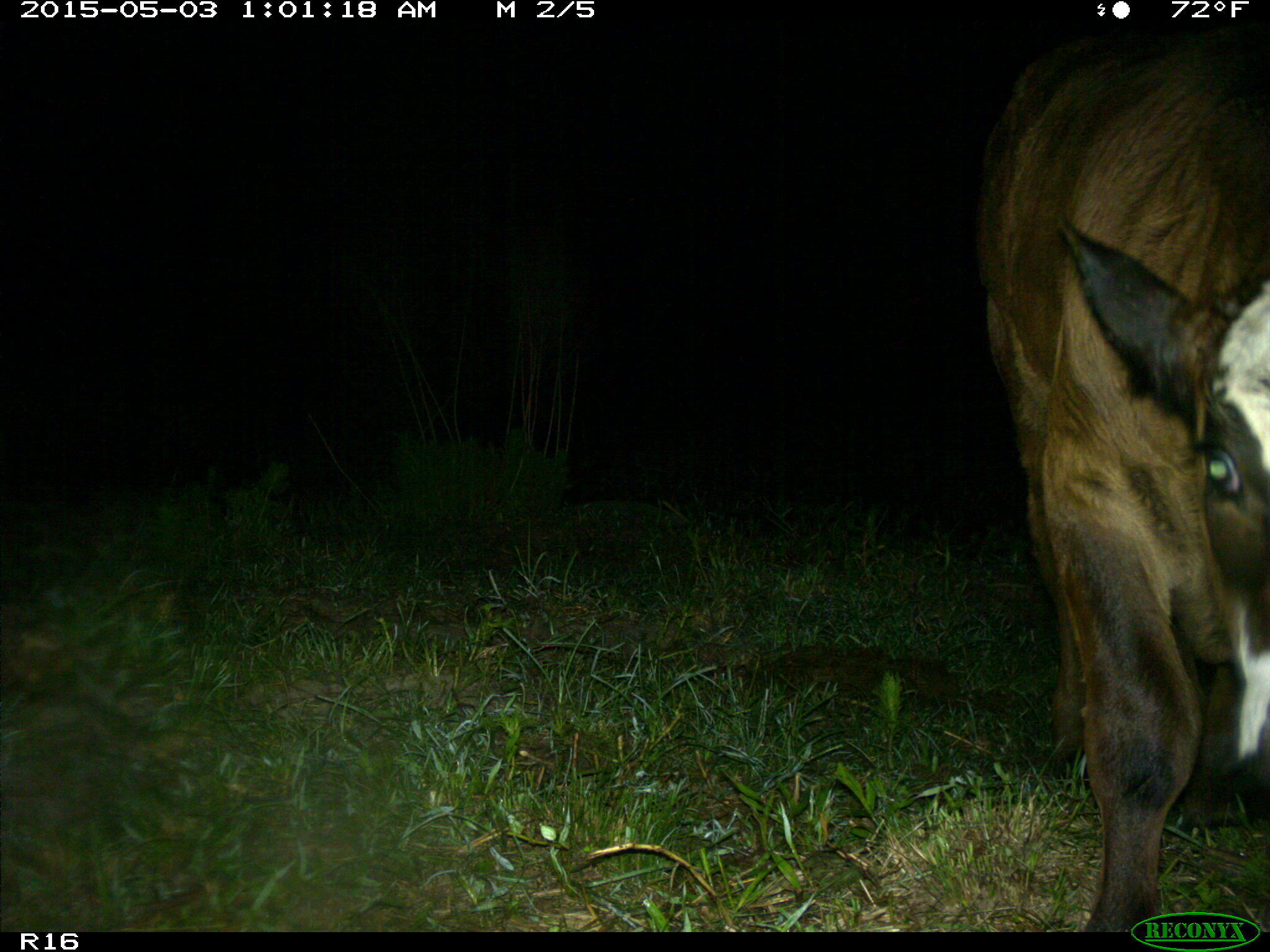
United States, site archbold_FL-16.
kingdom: Animalia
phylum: Chordata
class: Mammalia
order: Artiodactyla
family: Bovidae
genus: Bos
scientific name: Bos taurus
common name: domestic cow